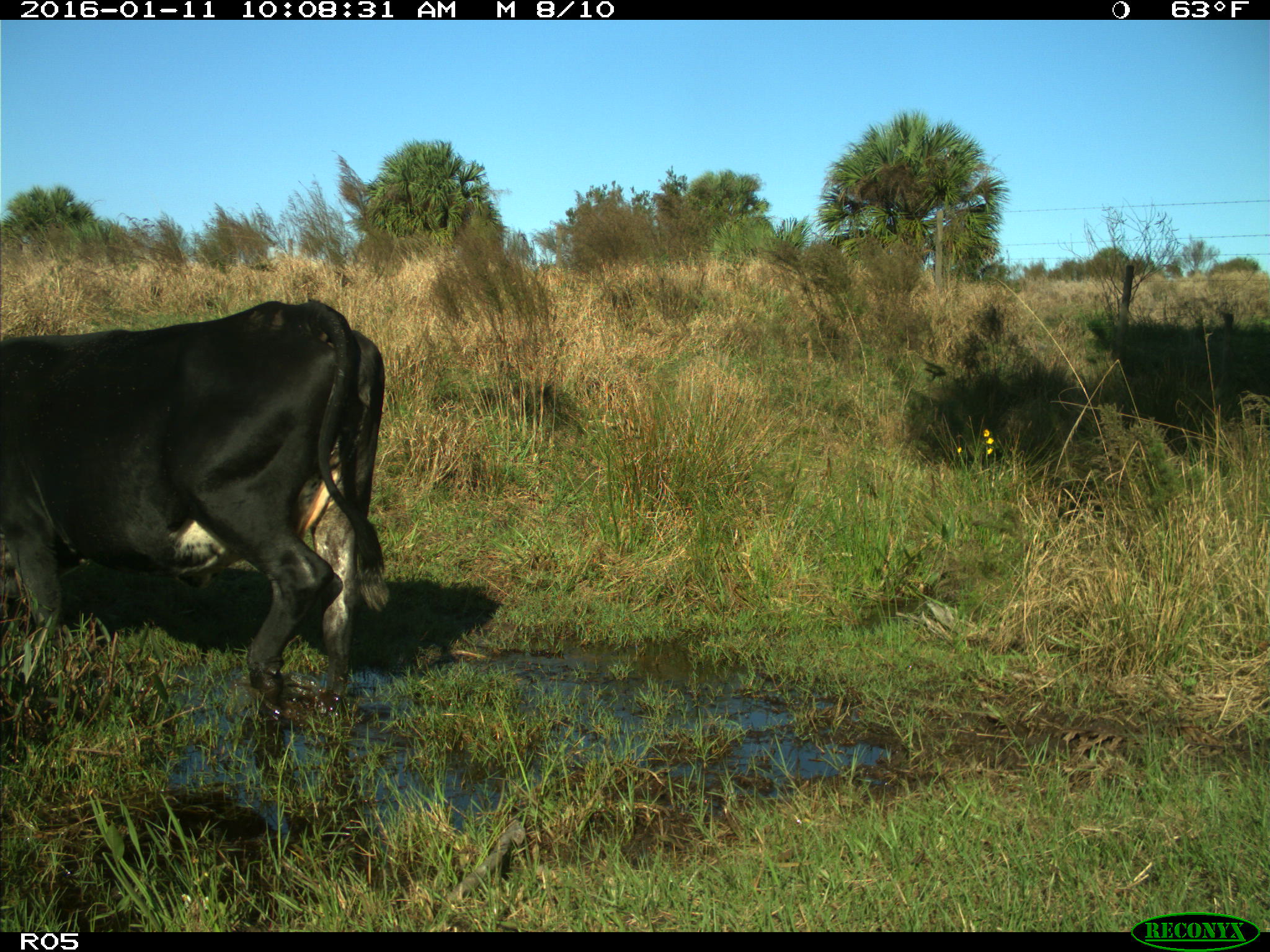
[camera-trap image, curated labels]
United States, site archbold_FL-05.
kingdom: Animalia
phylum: Chordata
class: Mammalia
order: Artiodactyla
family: Bovidae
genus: Bos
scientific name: Bos taurus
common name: domestic cow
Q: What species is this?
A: Bos taurus (domestic cow).